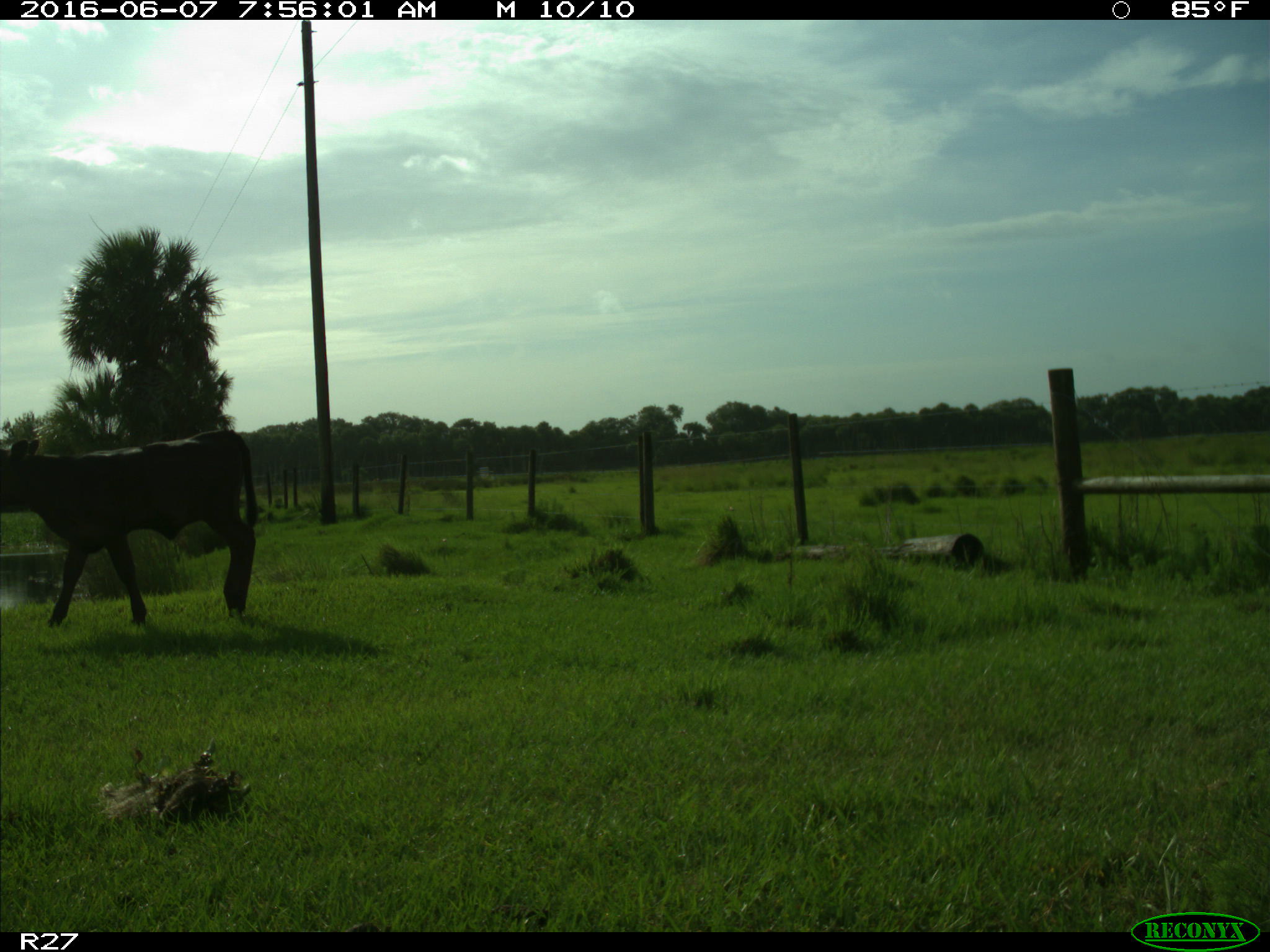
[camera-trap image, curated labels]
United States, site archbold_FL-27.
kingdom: Animalia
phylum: Chordata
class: Mammalia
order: Artiodactyla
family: Bovidae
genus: Bos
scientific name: Bos taurus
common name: domestic cow